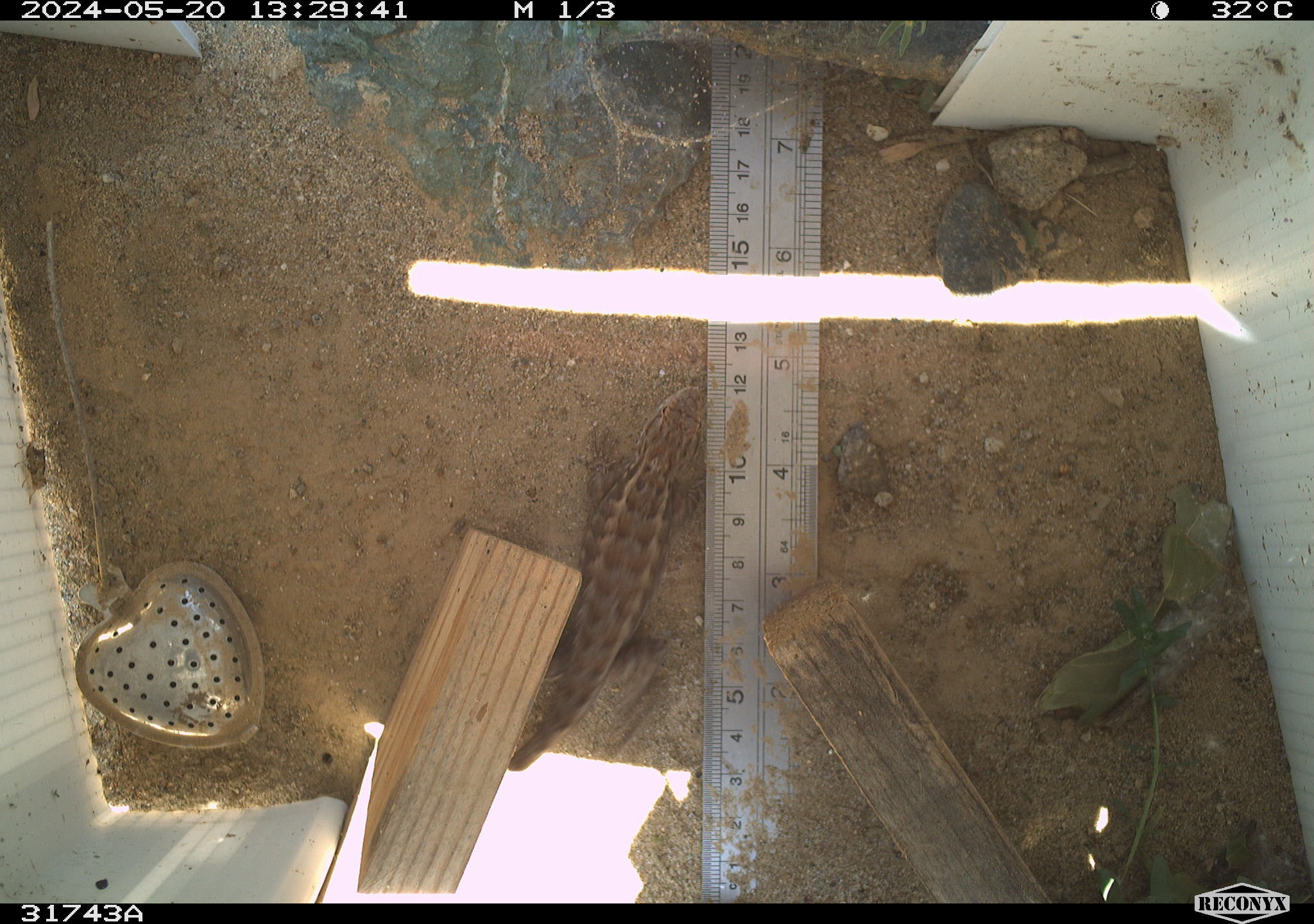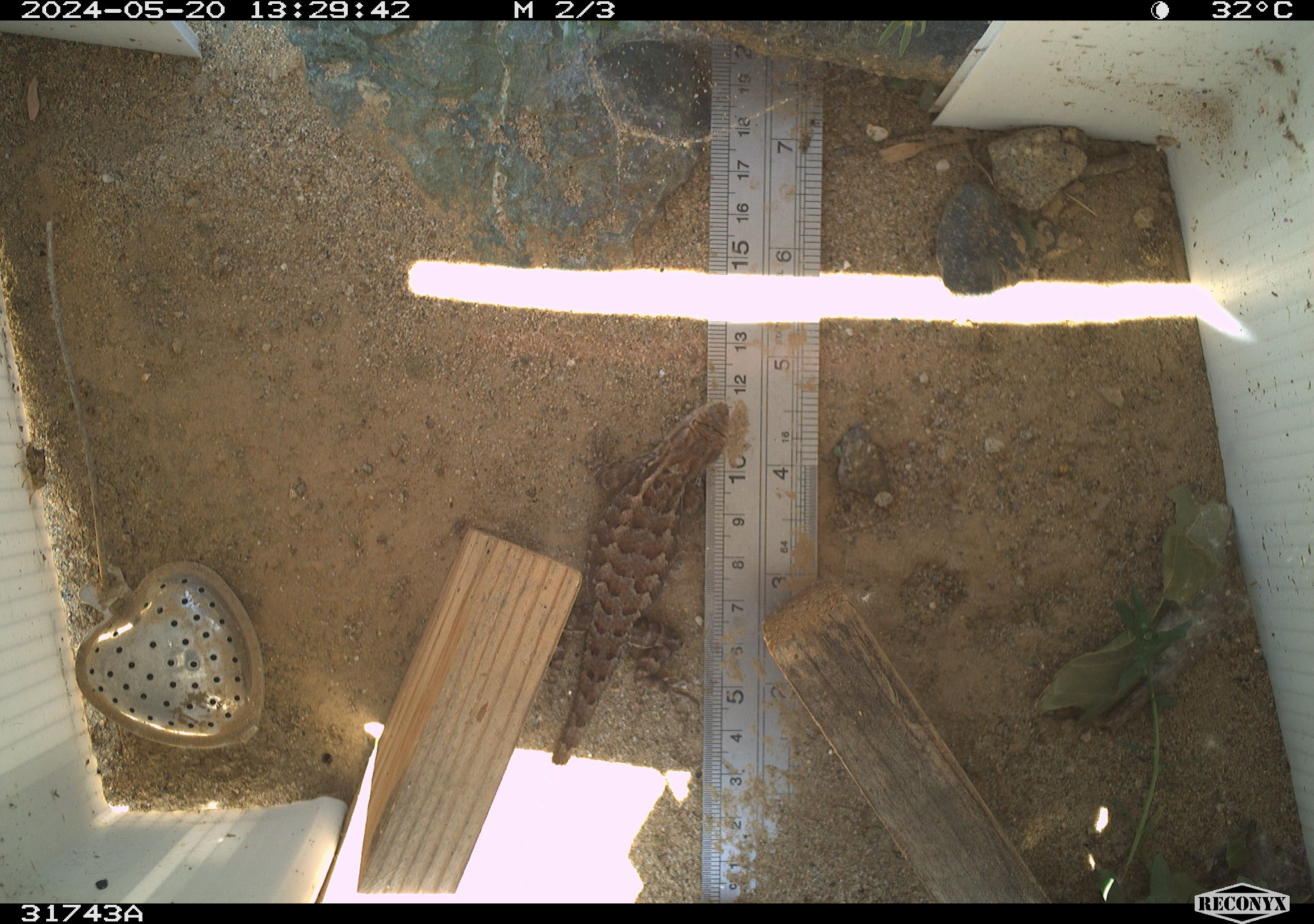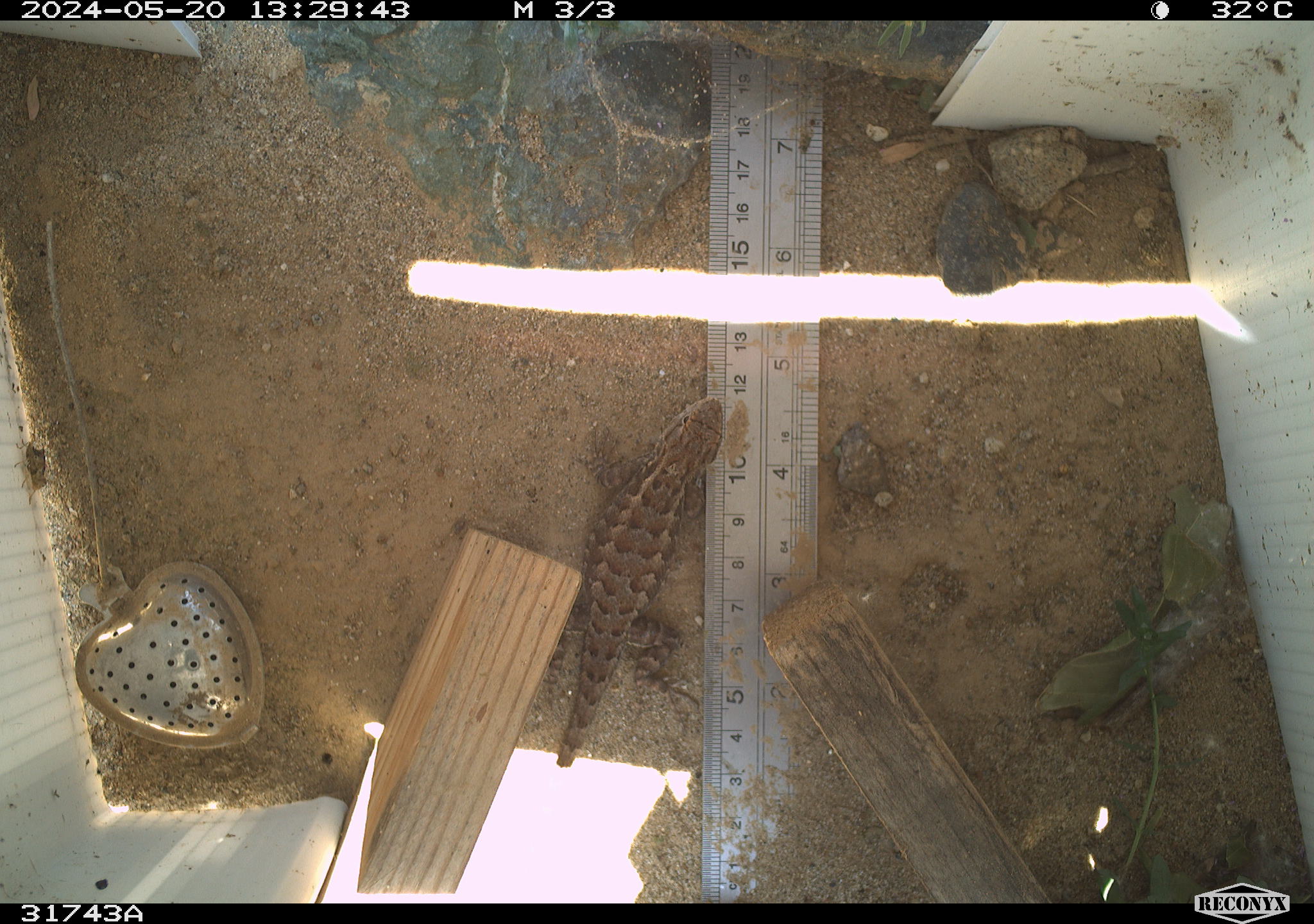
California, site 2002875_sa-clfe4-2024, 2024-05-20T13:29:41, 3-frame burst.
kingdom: Animalia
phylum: Chordata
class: Reptilia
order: Squamata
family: Phrynosomatidae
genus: Sceloporus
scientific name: Sceloporus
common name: spiny lizards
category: sceloporus species